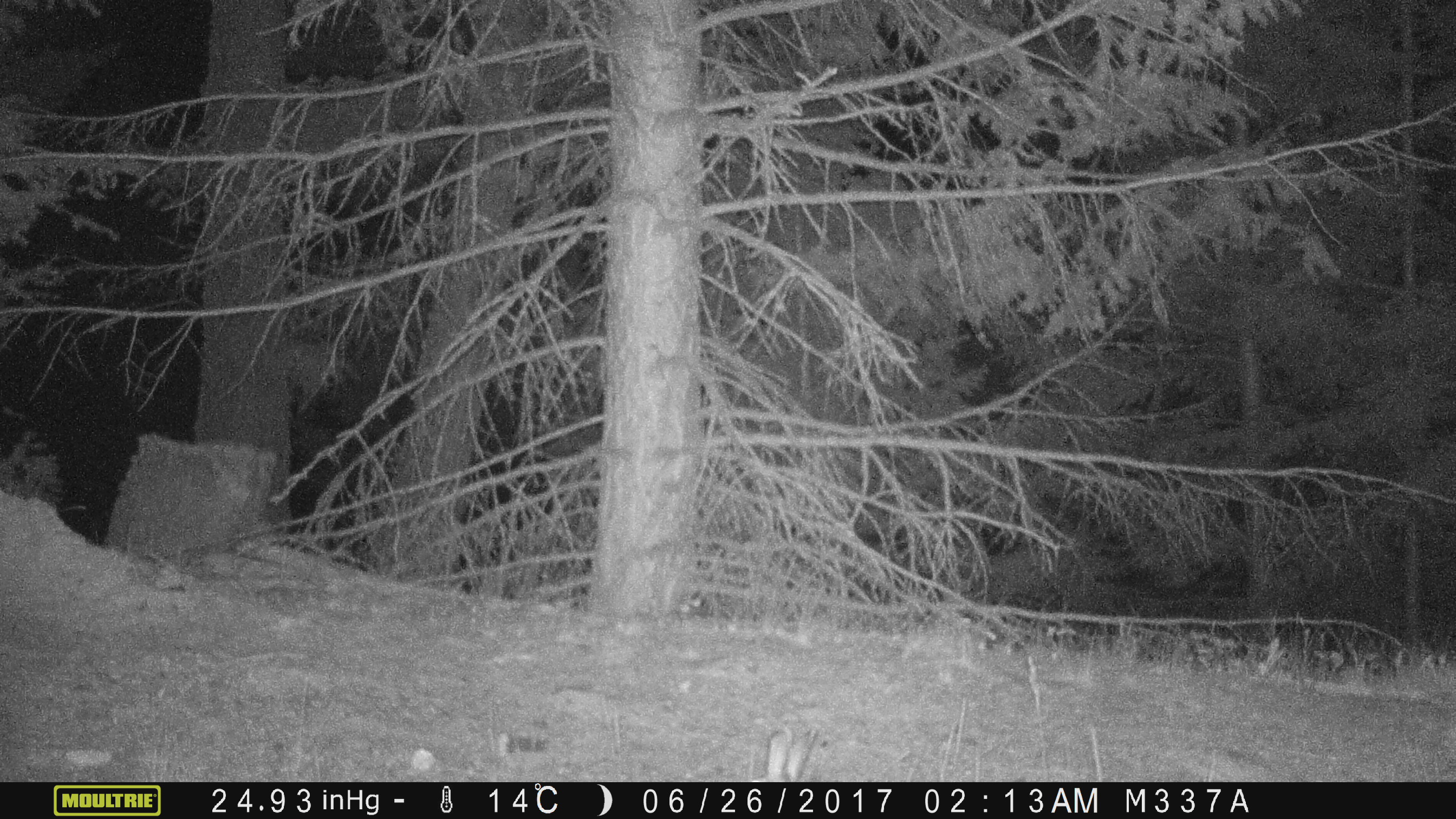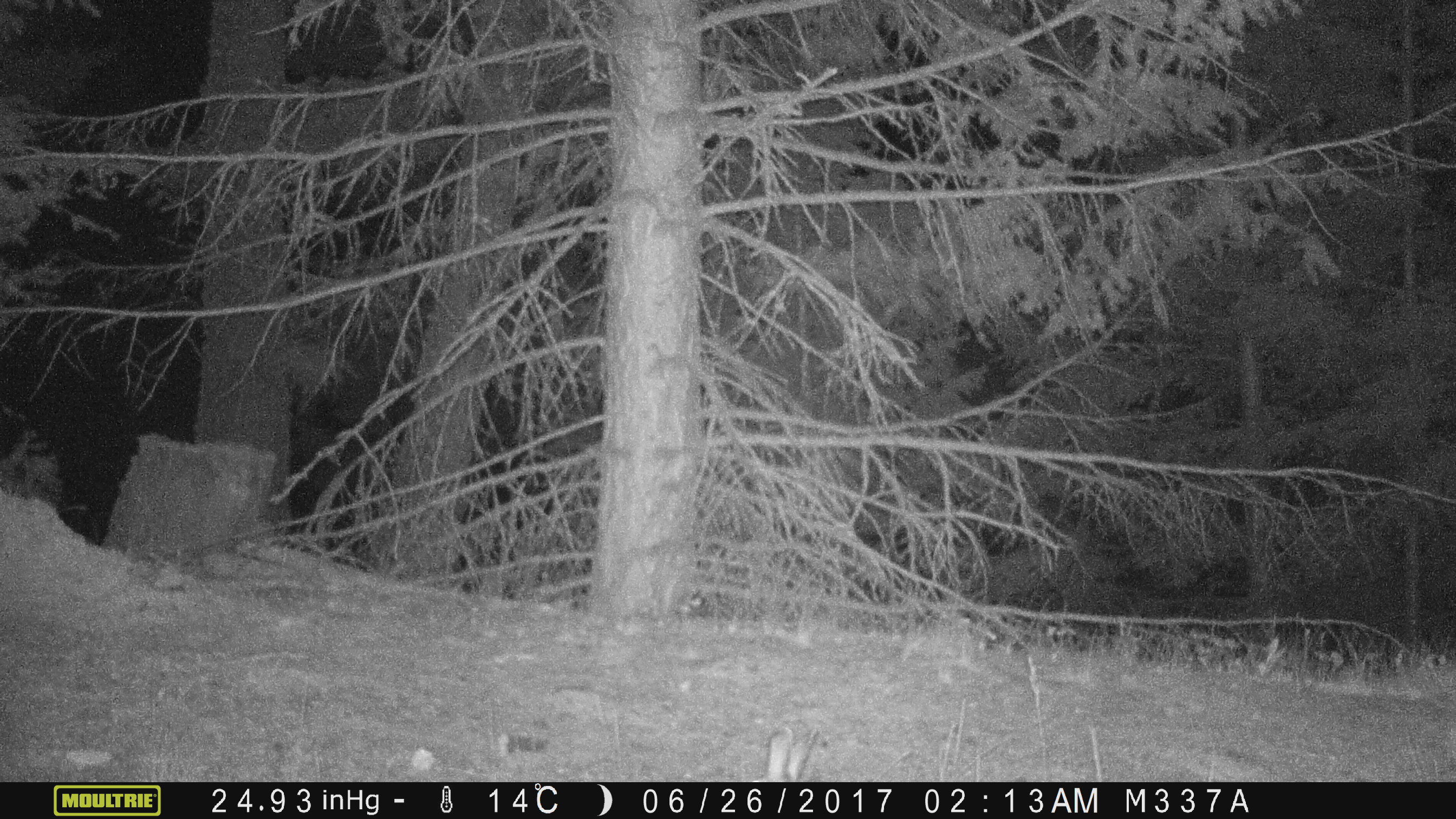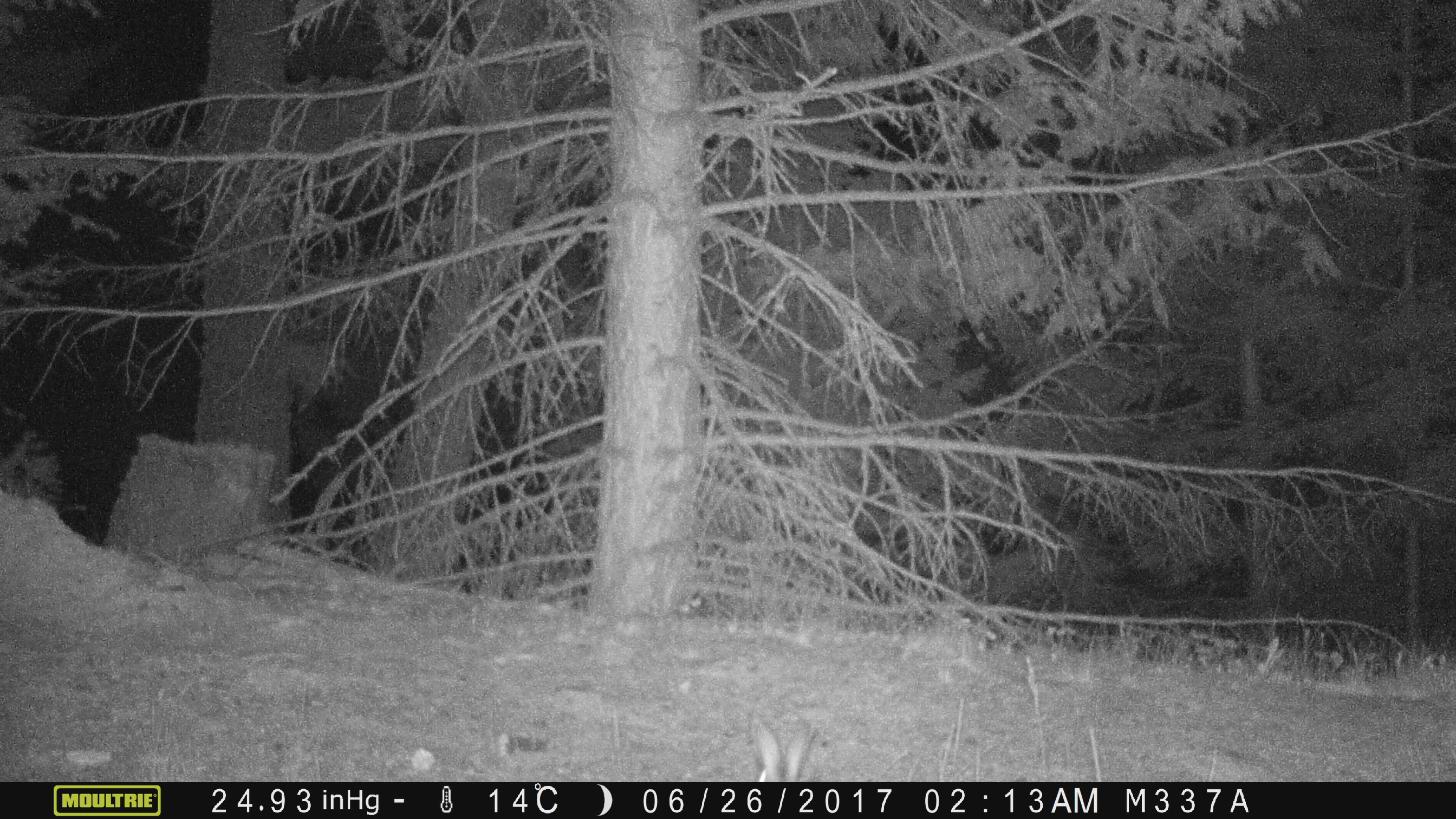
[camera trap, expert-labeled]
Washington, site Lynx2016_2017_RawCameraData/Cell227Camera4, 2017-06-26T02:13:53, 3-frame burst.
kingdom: Animalia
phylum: Chordata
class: Mammalia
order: Lagomorpha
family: Leporidae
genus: Lepus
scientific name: Lepus americanus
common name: snowshoe hare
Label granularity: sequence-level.